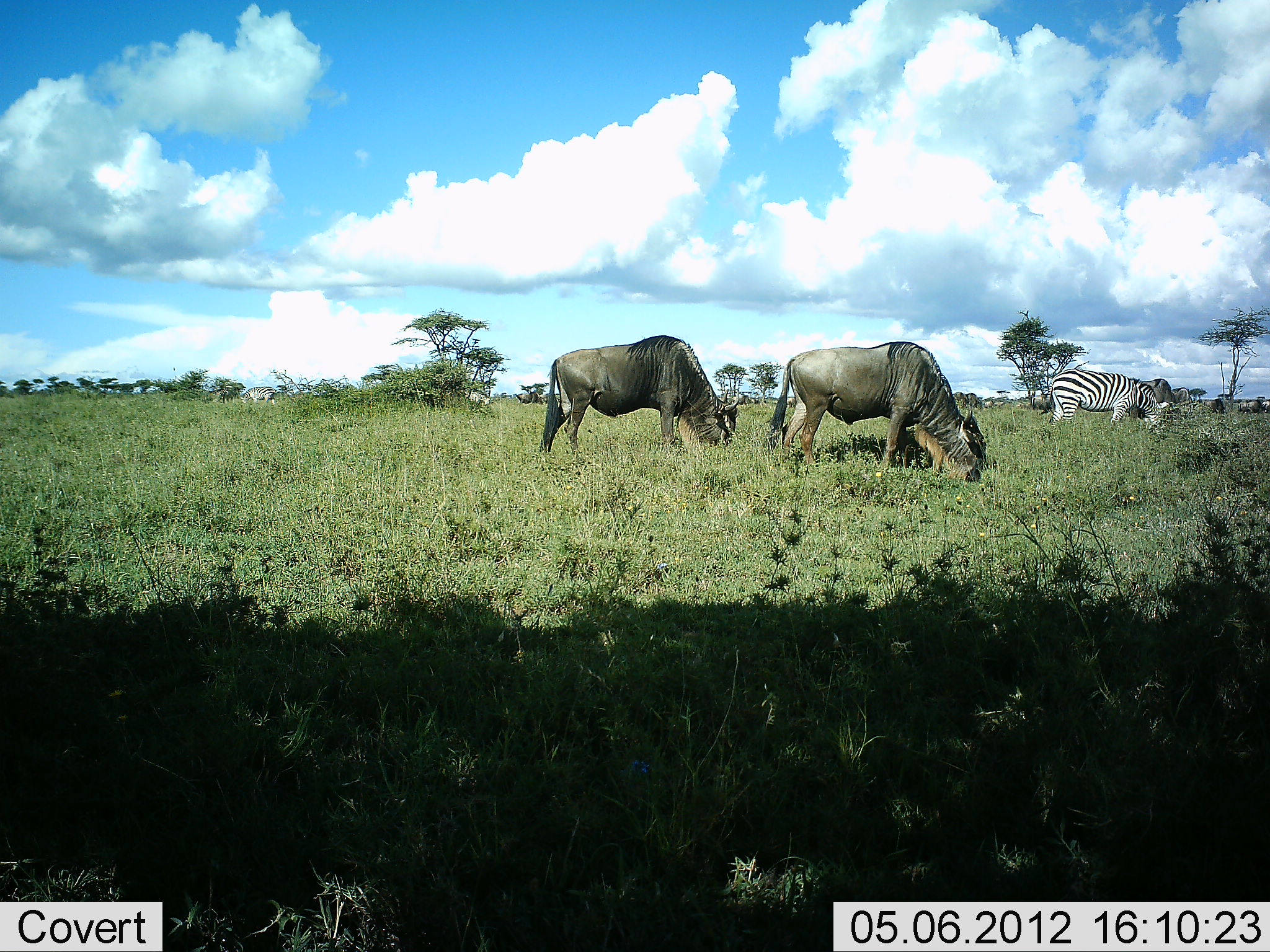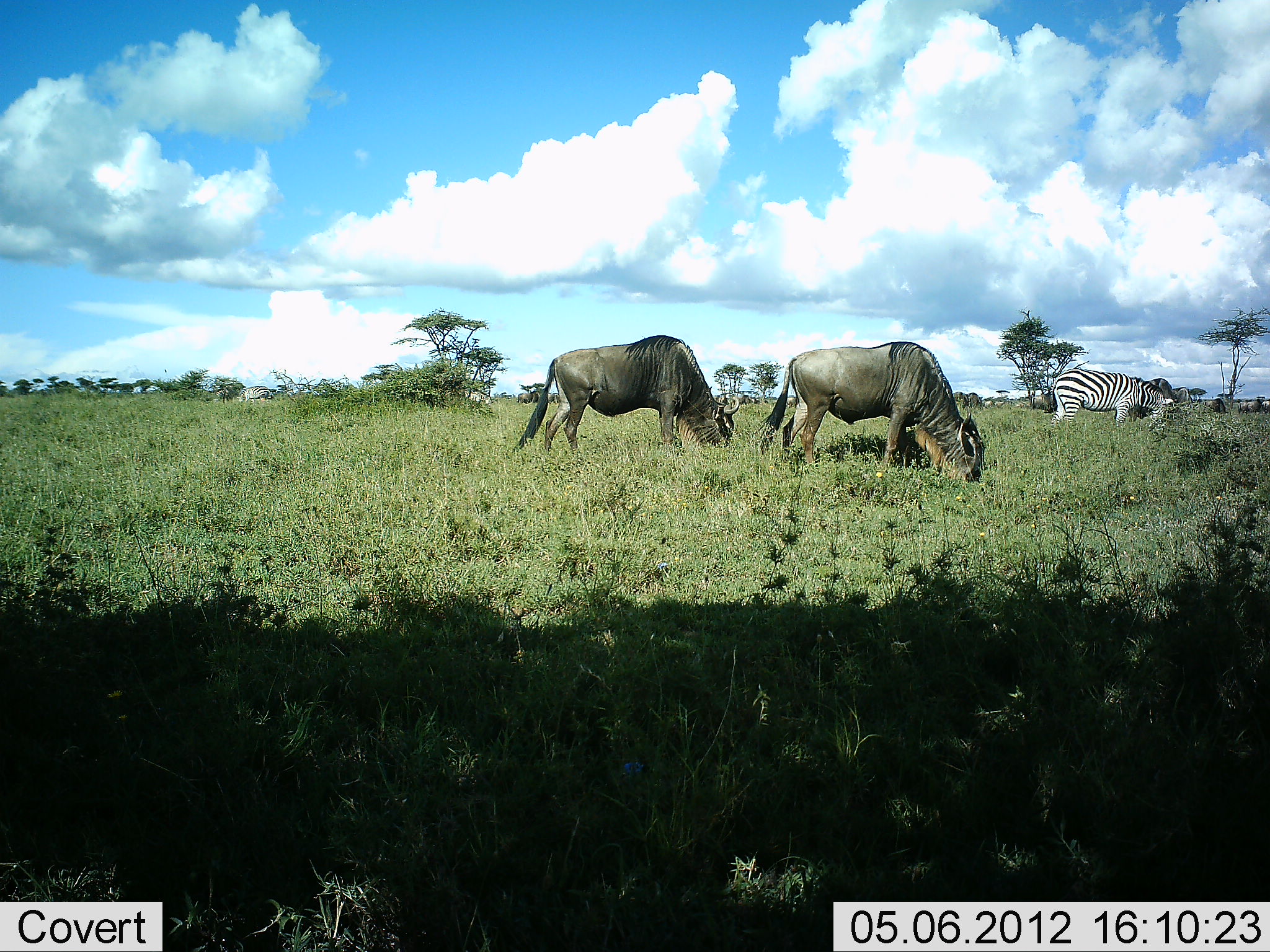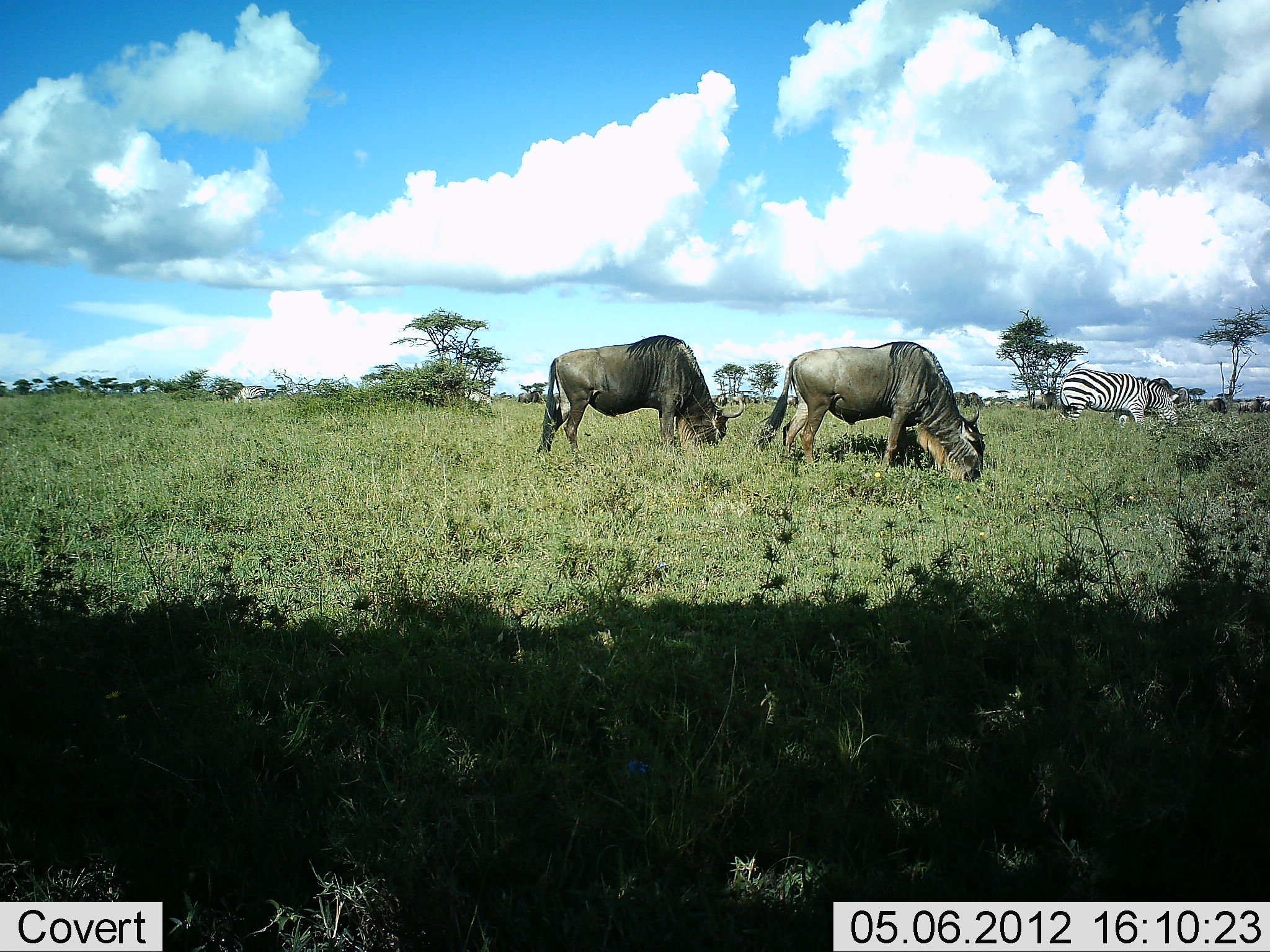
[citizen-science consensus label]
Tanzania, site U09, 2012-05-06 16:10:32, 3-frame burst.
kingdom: Animalia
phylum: Chordata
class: Mammalia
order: Artiodactyla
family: Bovidae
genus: Connochaetes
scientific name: Connochaetes taurinus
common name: blue wildebeest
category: wildebeest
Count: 2.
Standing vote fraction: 30%.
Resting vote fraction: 0%.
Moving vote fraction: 10%.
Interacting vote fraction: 0%.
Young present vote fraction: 0%.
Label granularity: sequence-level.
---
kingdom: Animalia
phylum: Chordata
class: Mammalia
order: Perissodactyla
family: Equidae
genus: Equus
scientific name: Equus quagga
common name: plains zebra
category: zebra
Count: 1.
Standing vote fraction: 30%.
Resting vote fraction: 0%.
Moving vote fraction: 0%.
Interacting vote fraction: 0%.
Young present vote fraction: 0%.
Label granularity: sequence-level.